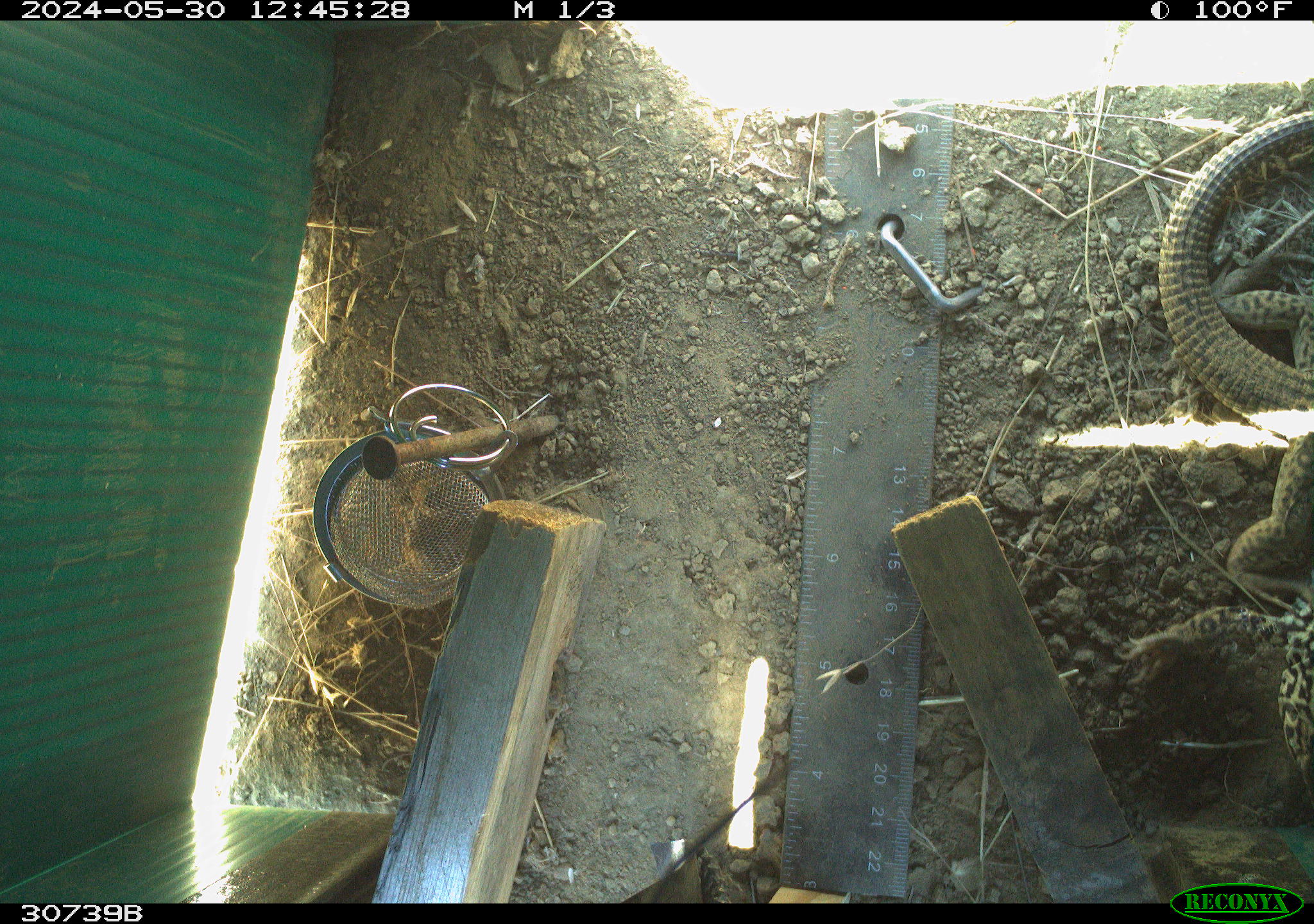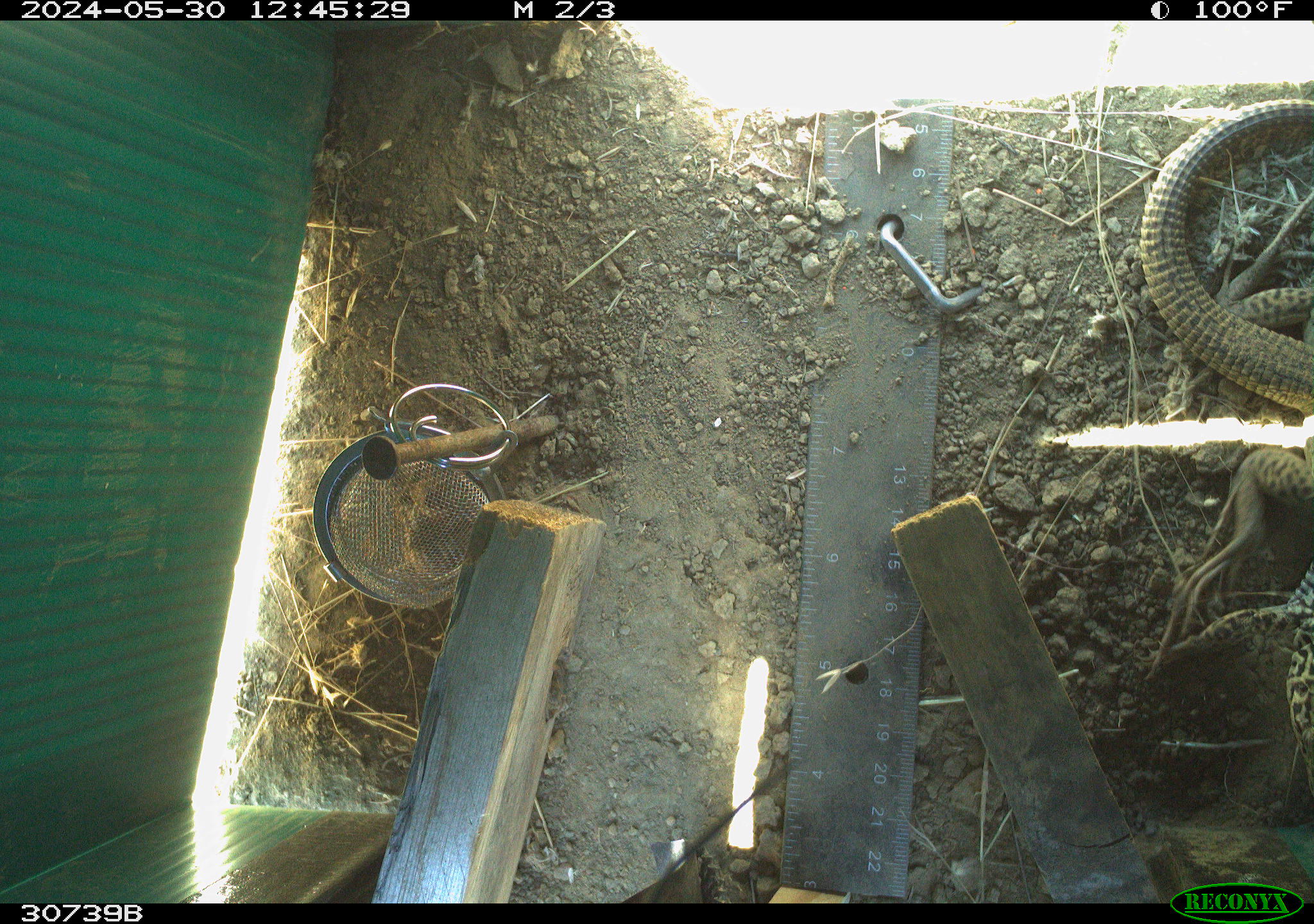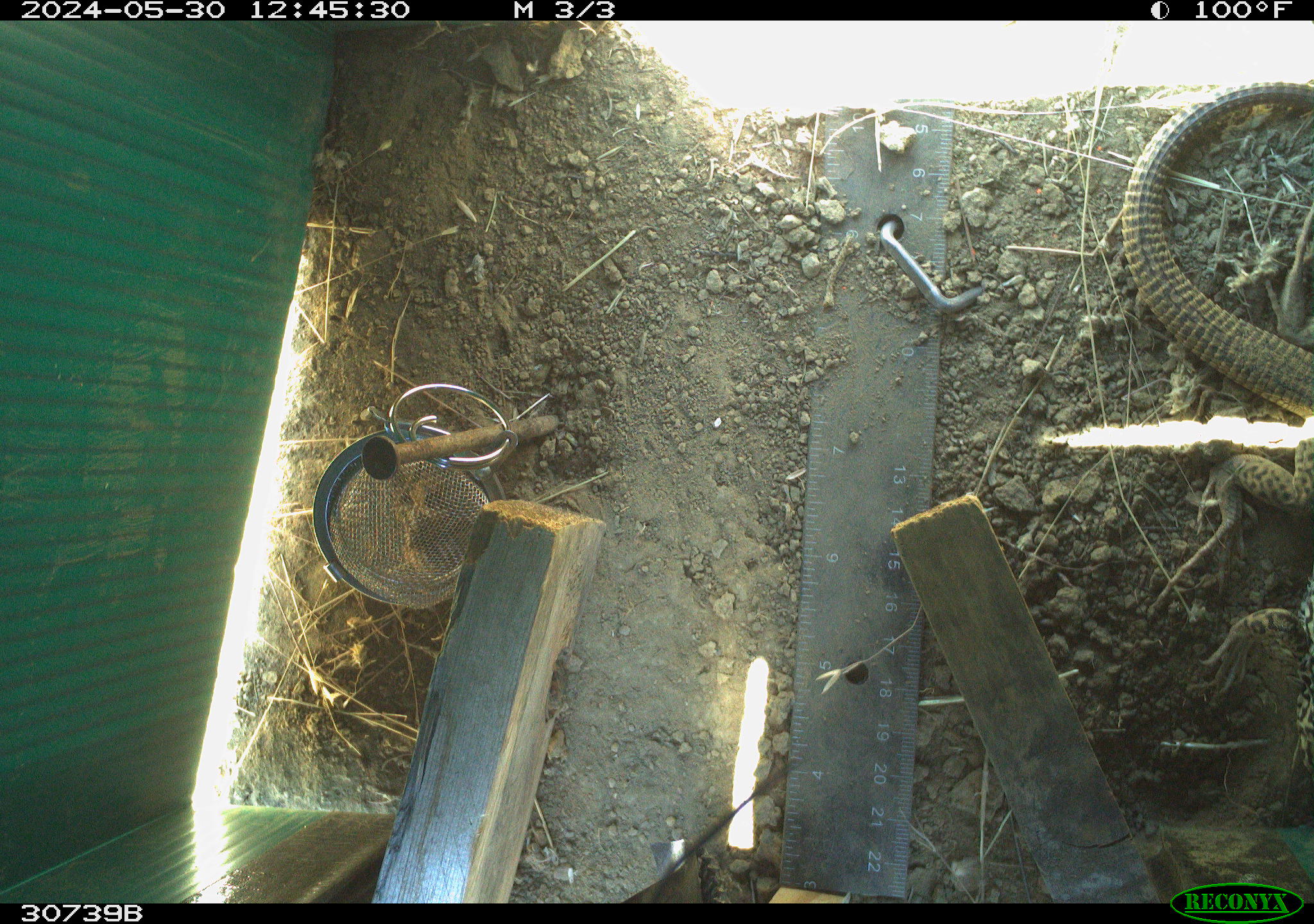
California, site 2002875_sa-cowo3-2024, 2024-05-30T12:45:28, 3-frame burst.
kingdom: Animalia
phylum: Chordata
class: Reptilia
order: Squamata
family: Teiidae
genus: Aspidoscelis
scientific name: Aspidoscelis tigris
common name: western whiptail